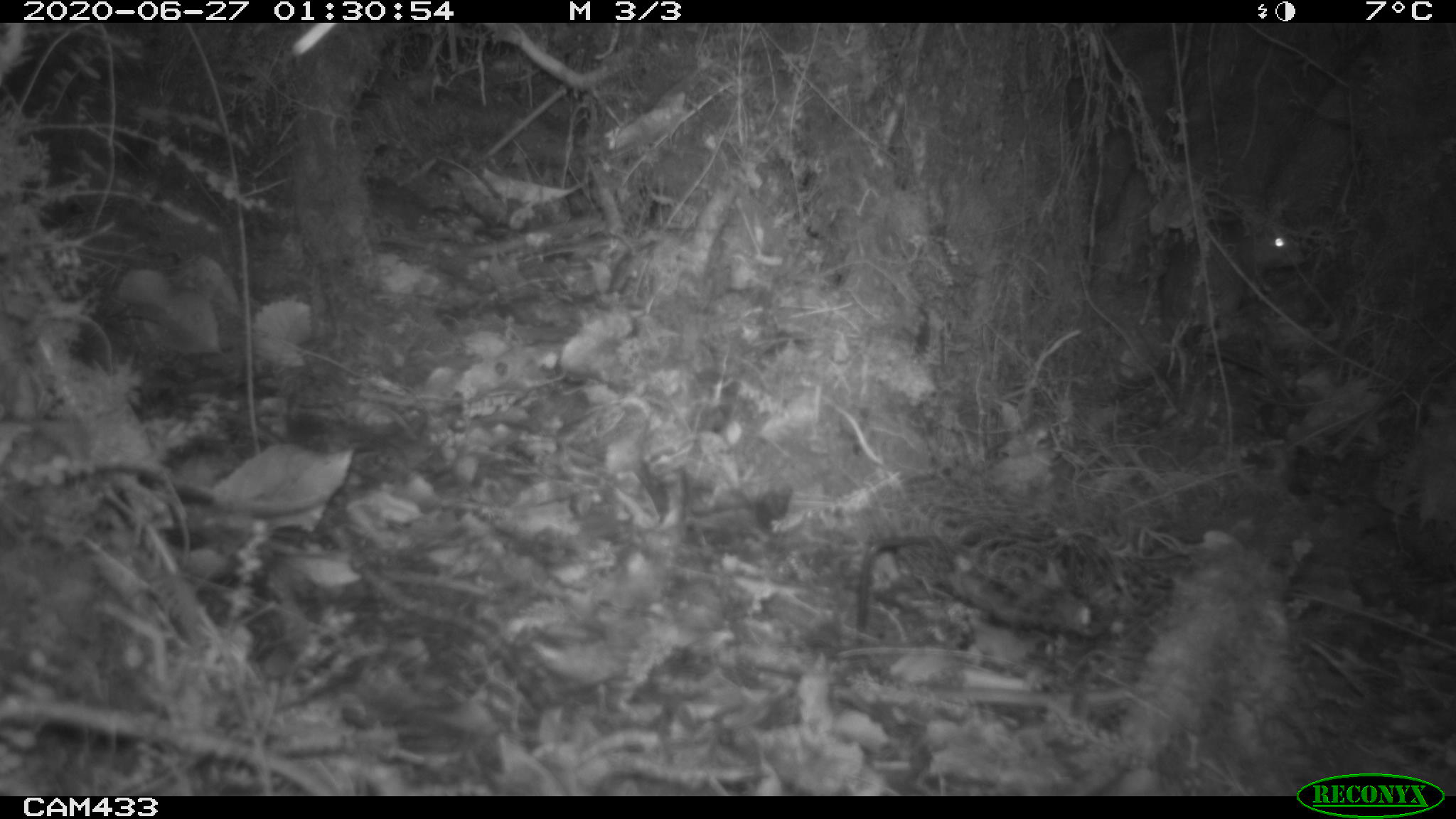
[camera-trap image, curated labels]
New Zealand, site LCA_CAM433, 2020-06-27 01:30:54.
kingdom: Animalia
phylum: Chordata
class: Mammalia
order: Rodentia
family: Muridae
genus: Rattus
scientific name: Rattus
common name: rat